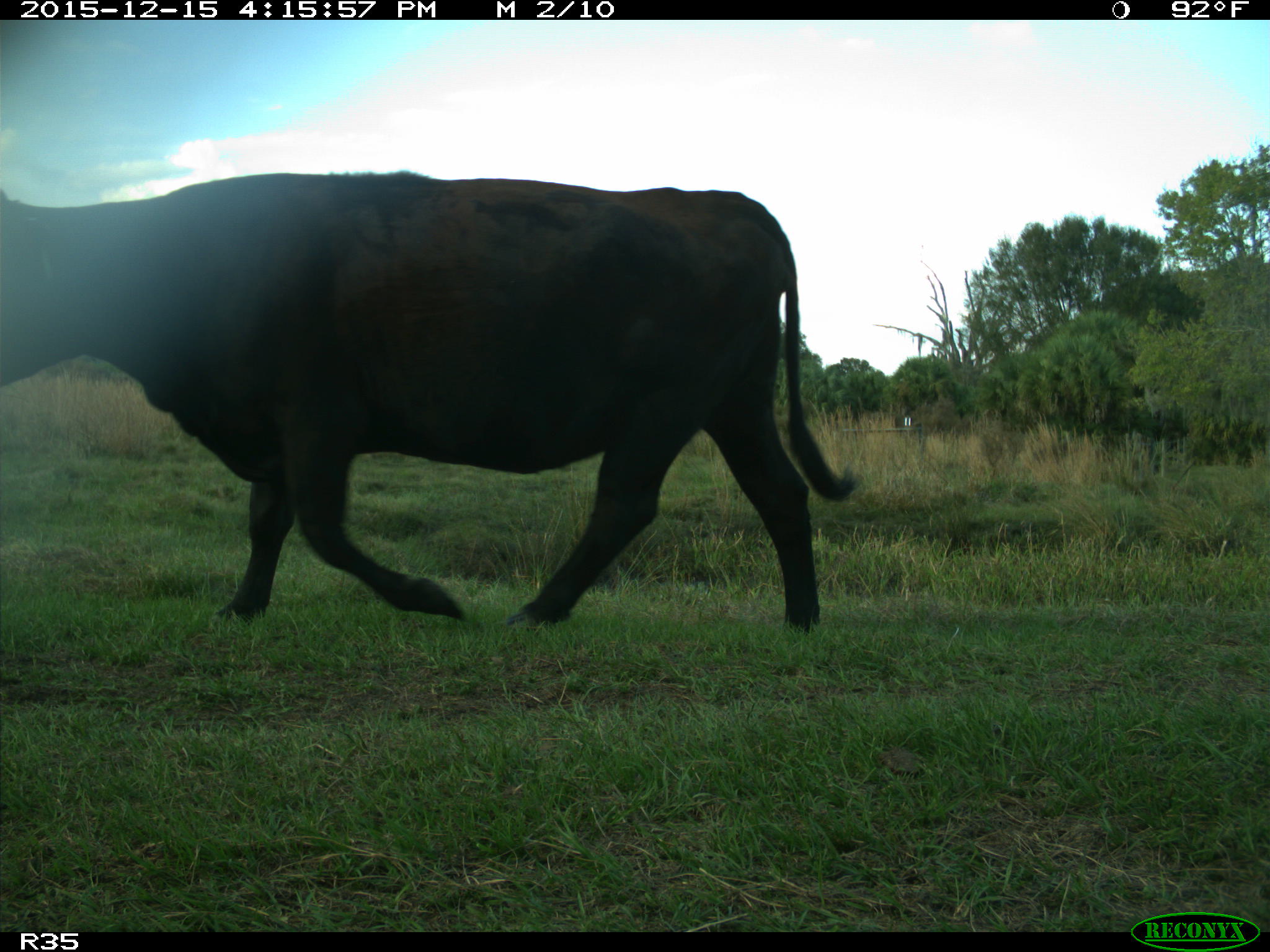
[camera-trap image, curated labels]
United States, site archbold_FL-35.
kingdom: Animalia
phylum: Chordata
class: Mammalia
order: Artiodactyla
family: Bovidae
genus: Bos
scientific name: Bos taurus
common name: domestic cow